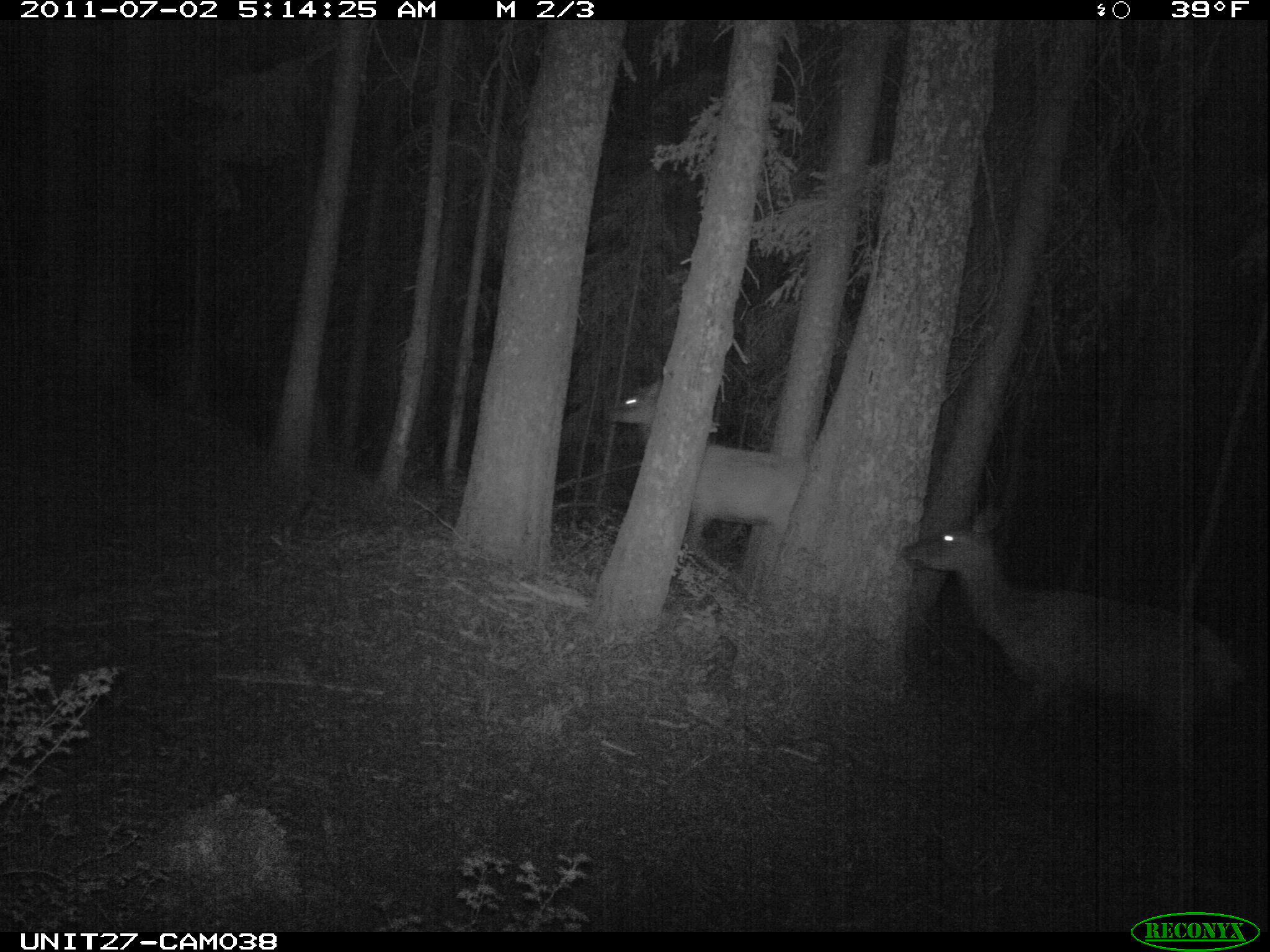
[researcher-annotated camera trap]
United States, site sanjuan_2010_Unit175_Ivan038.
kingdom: Animalia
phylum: Chordata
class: Mammalia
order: Artiodactyla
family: Cervidae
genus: Cervus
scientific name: Cervus elaphus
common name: red deer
Cervus elaphus (red deer).